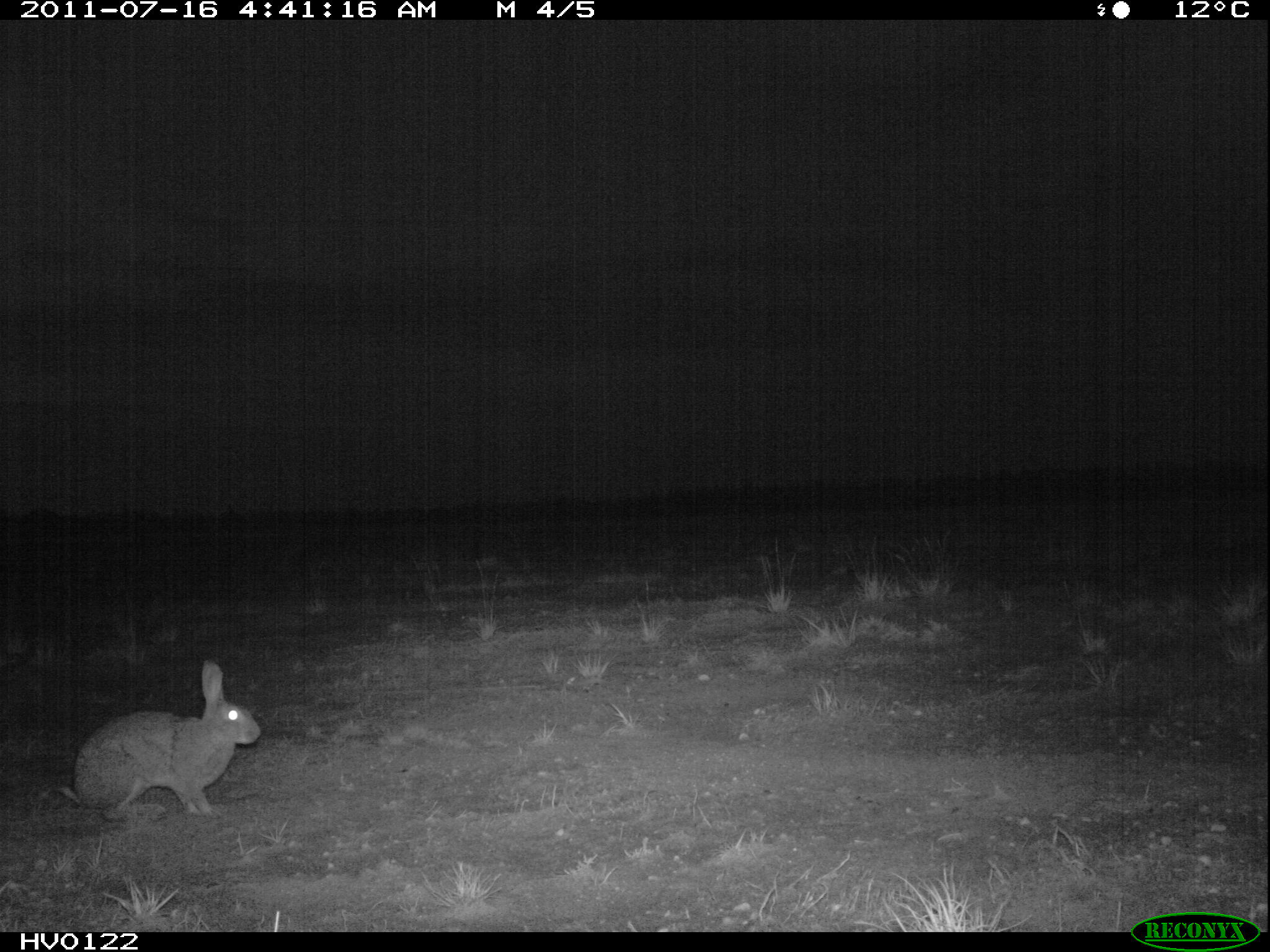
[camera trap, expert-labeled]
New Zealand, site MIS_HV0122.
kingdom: Animalia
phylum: Chordata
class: Mammalia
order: Lagomorpha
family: Leporidae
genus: Lepus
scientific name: Lepus europaeus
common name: brown hare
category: hare